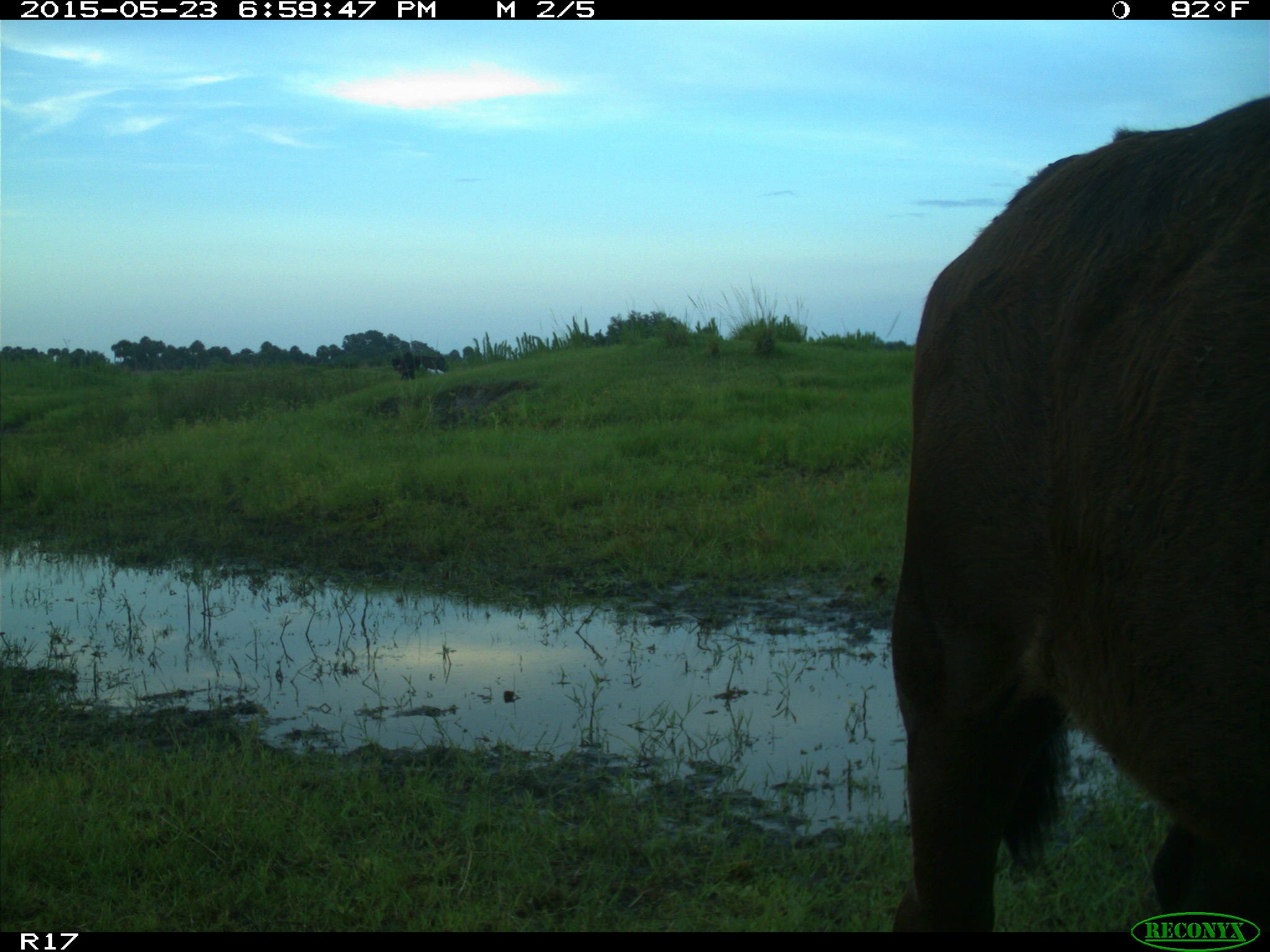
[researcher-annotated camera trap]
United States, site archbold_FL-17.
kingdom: Animalia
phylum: Chordata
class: Mammalia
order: Artiodactyla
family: Bovidae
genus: Bos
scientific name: Bos taurus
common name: domestic cow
Bos taurus (domestic cow).